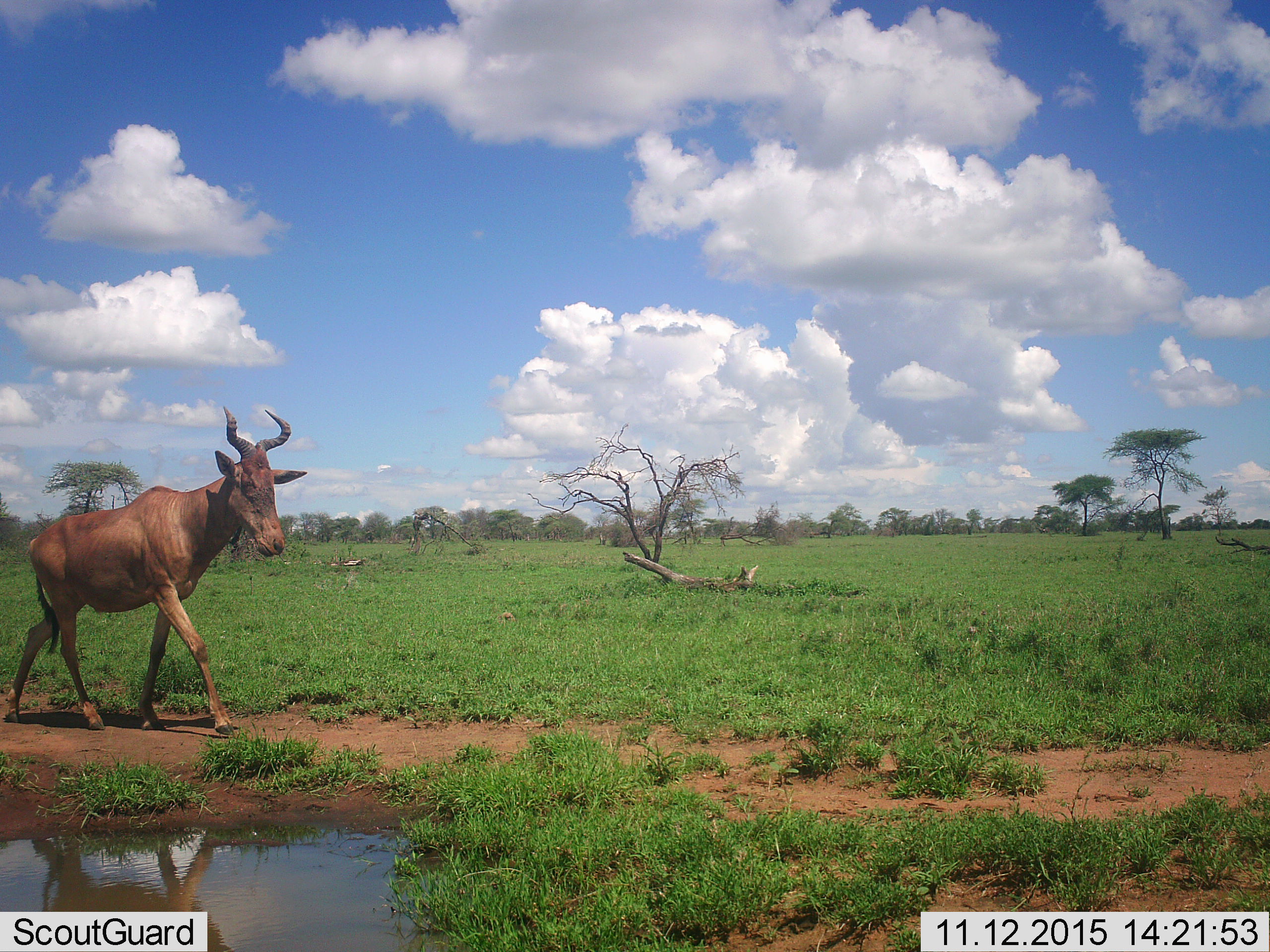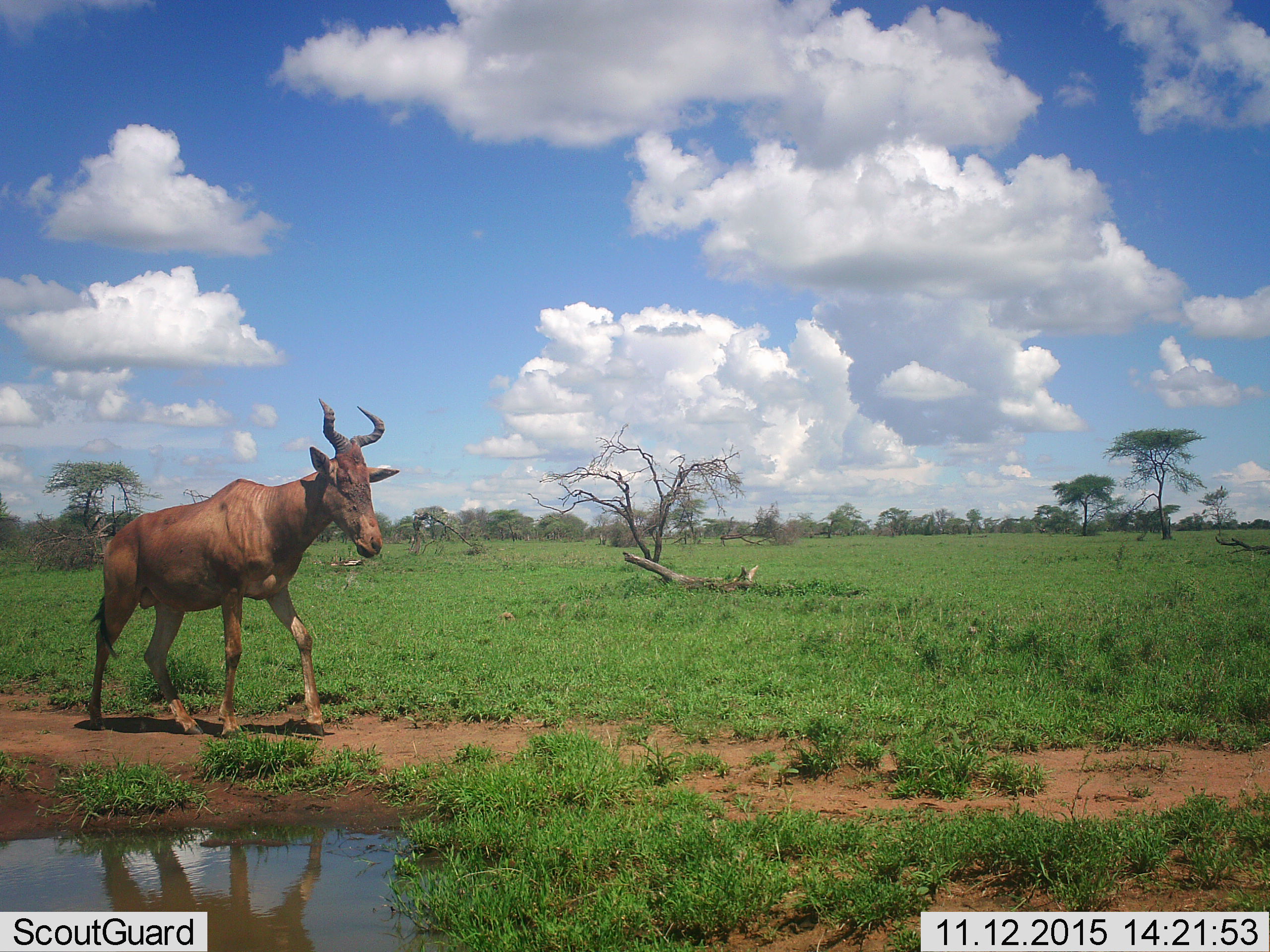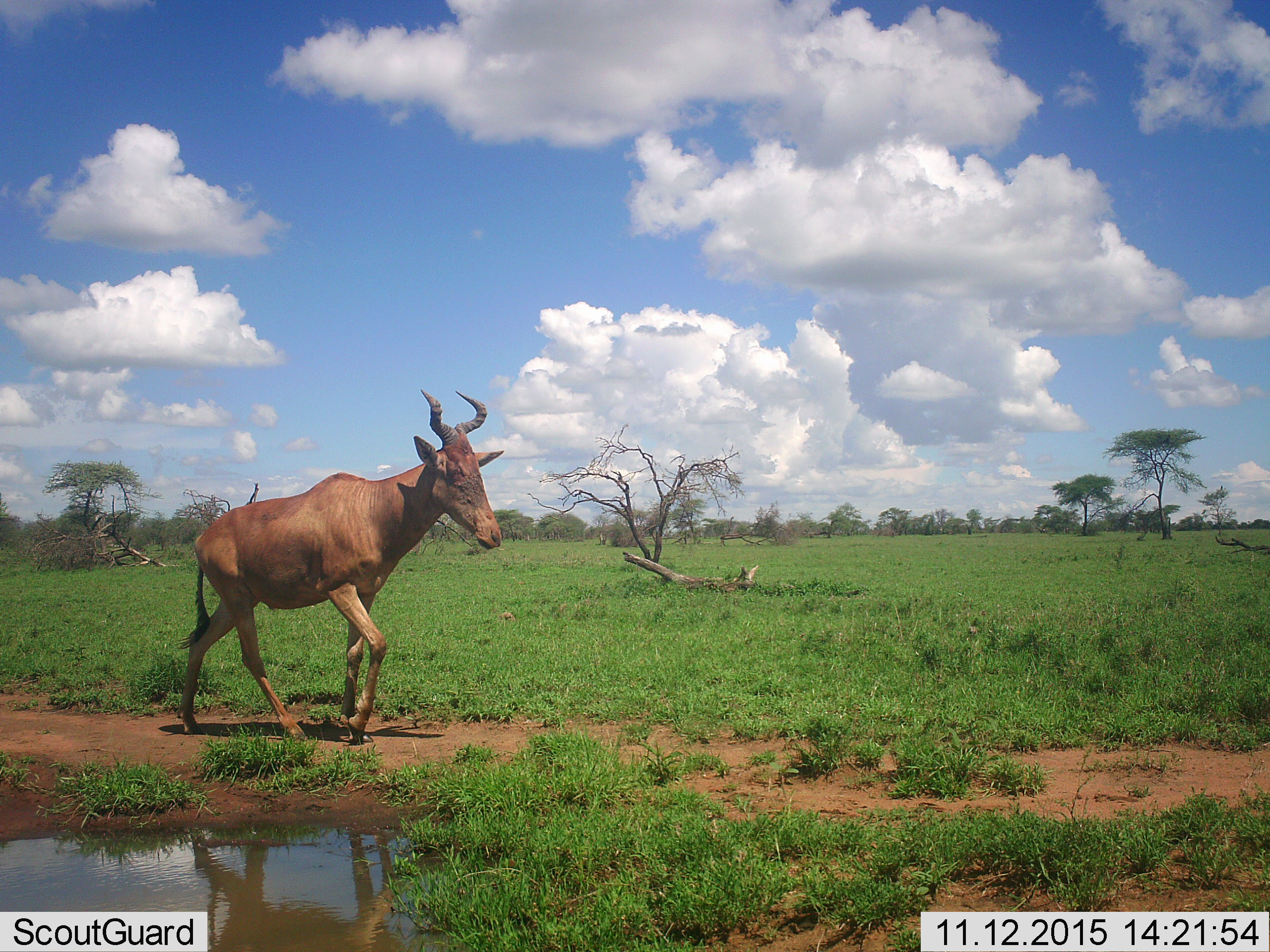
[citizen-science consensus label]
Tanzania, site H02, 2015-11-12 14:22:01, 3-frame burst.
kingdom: Animalia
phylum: Chordata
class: Mammalia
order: Artiodactyla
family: Bovidae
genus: Alcelaphus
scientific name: Alcelaphus buselaphus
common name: hartebeest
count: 1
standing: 0%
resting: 0%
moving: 100%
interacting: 0%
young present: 0%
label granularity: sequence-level